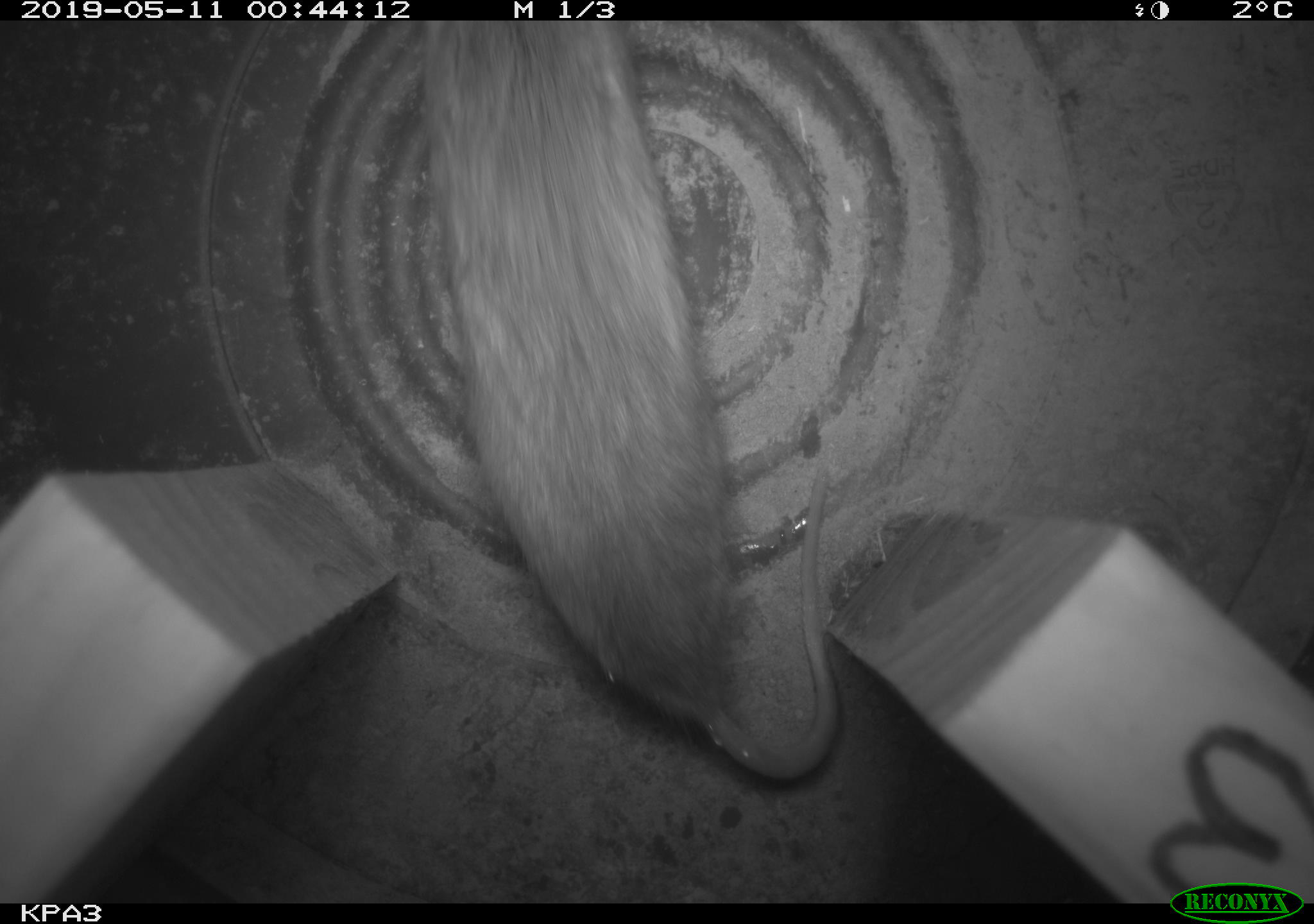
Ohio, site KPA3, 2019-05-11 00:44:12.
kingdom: Animalia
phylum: Chordata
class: Mammalia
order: Rodentia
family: Cricetidae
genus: Peromyscus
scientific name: Peromyscus leucopus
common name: white-footed mouse